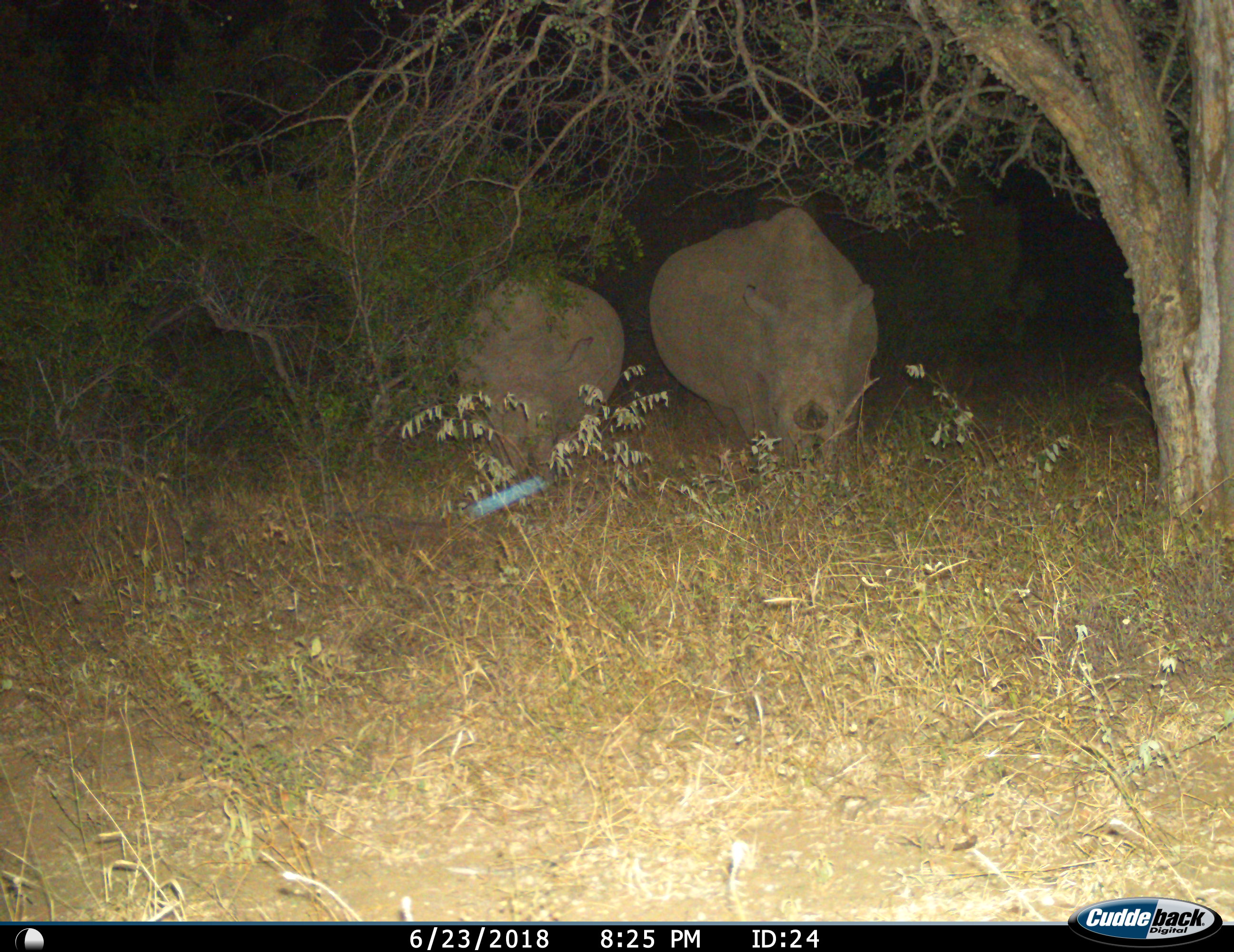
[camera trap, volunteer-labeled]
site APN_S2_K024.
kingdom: Animalia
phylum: Chordata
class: Mammalia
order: Perissodactyla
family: Rhinocerotidae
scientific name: Rhinocerotidae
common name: unknown rhinoceros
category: rhinocerosunknown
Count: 2.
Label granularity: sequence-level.